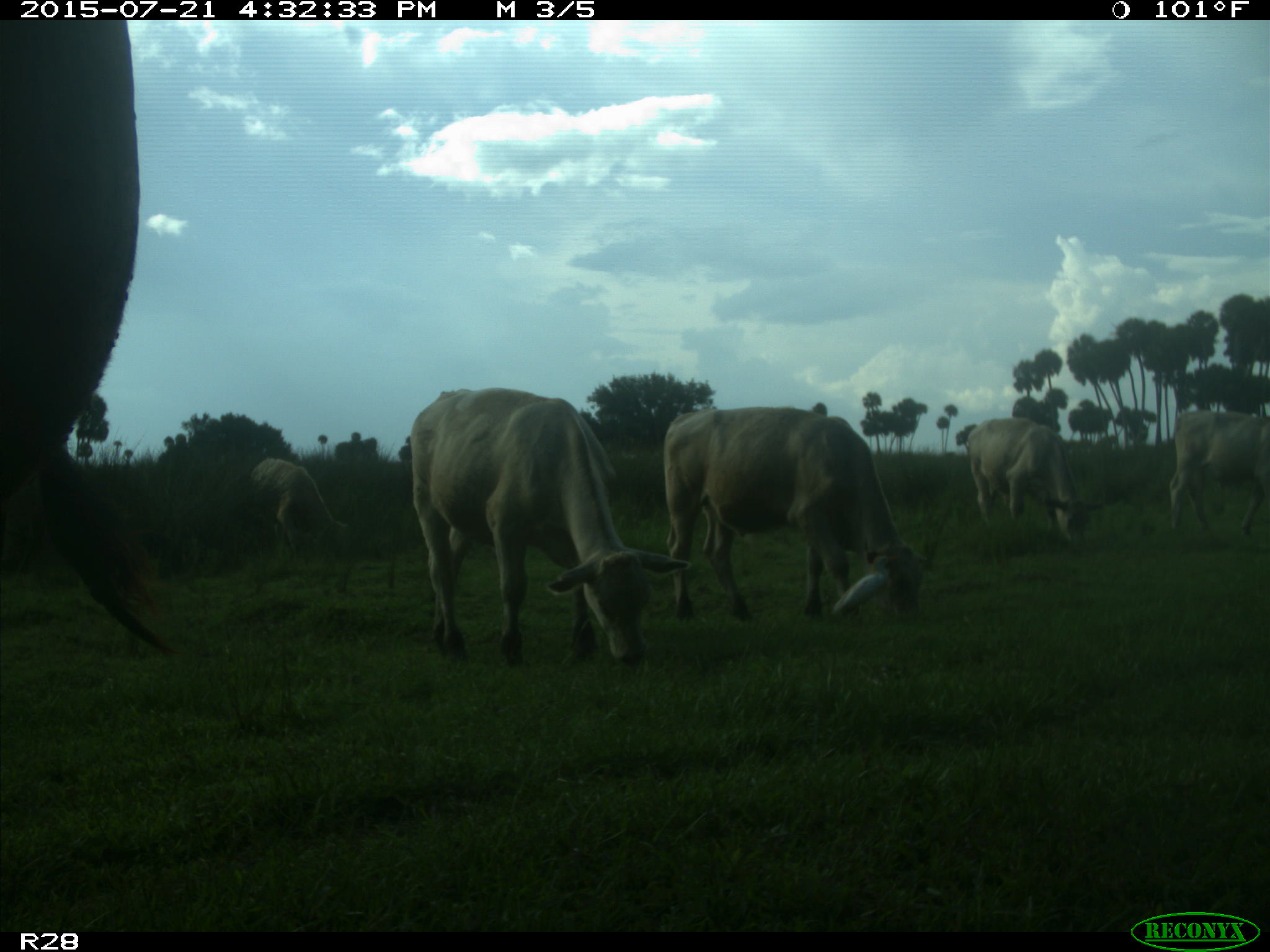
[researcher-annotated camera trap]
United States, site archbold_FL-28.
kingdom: Animalia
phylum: Chordata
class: Mammalia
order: Artiodactyla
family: Bovidae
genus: Bos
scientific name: Bos taurus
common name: domestic cow